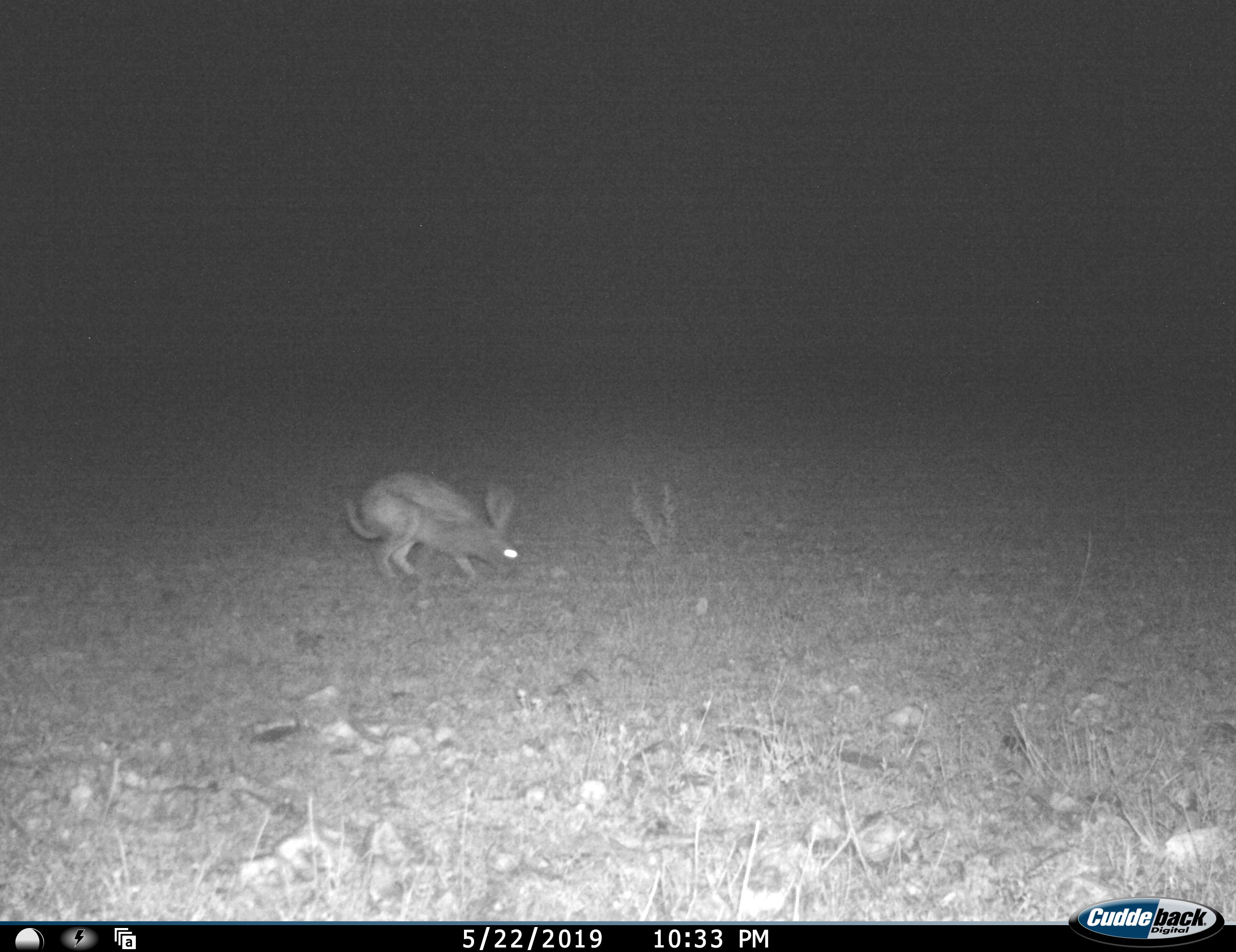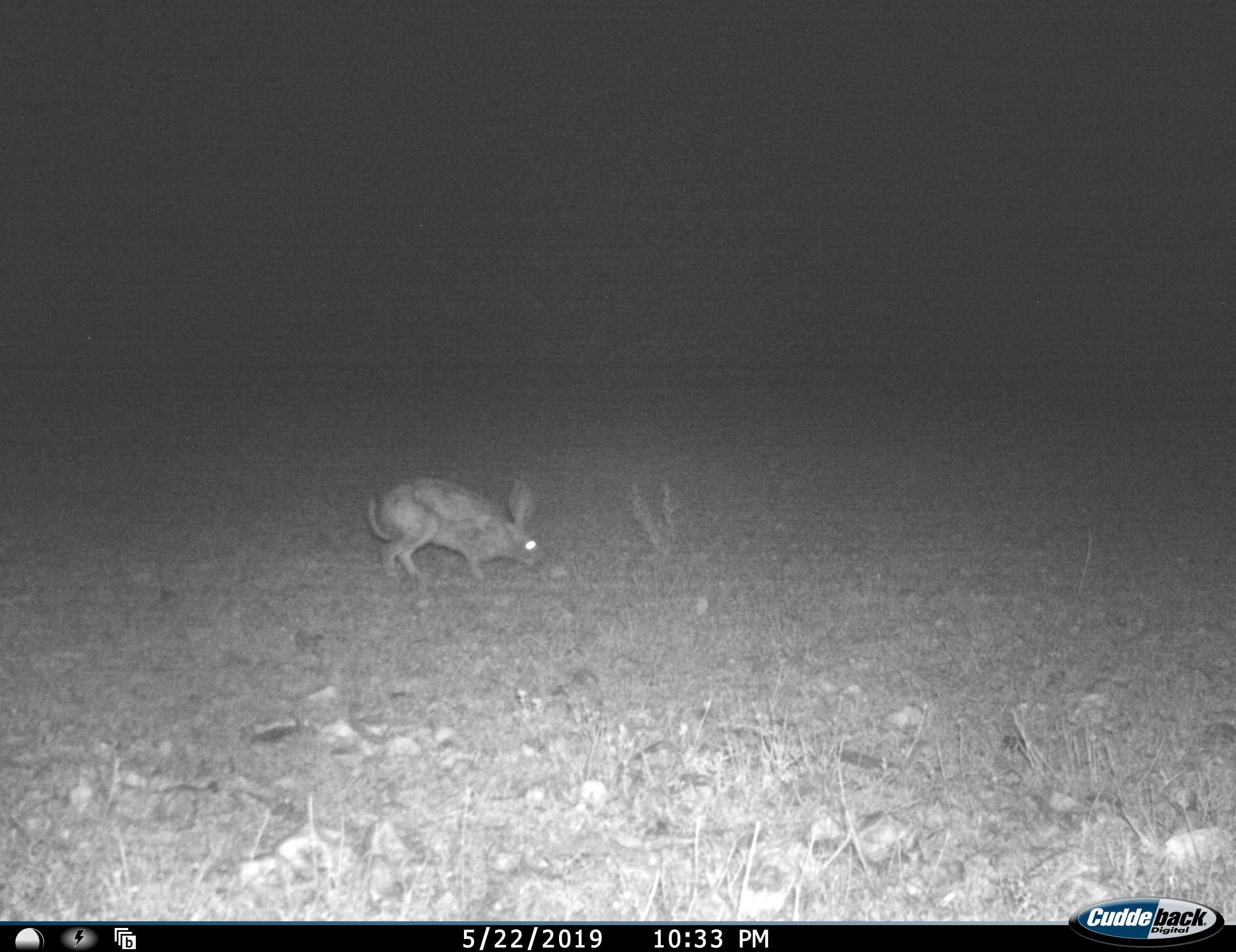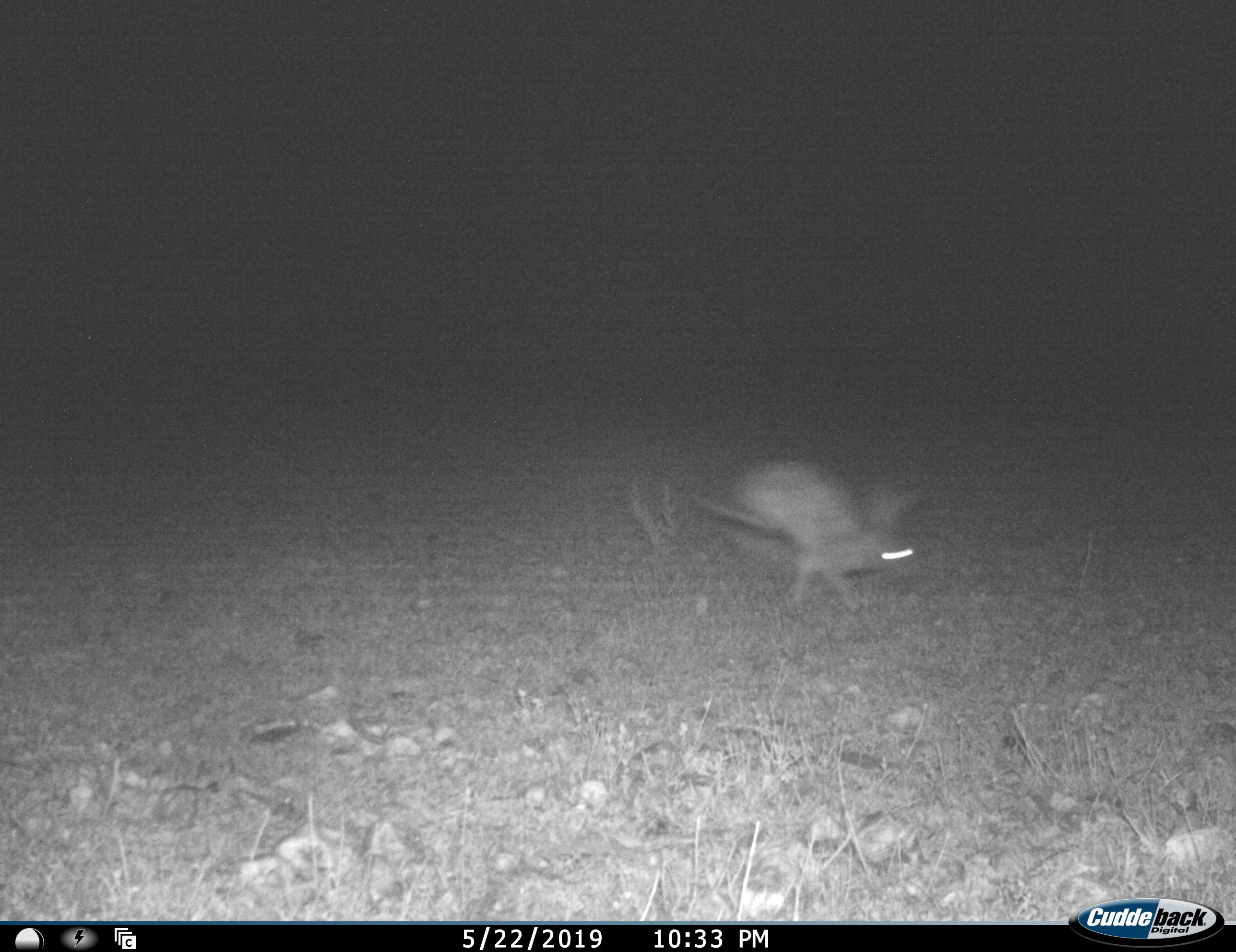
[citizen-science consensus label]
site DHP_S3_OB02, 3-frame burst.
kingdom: Animalia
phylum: Chordata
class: Mammalia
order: Lagomorpha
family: Leporidae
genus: Pronolagus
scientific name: Pronolagus randensis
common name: red rock hare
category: rabbitredrock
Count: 1.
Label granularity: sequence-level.